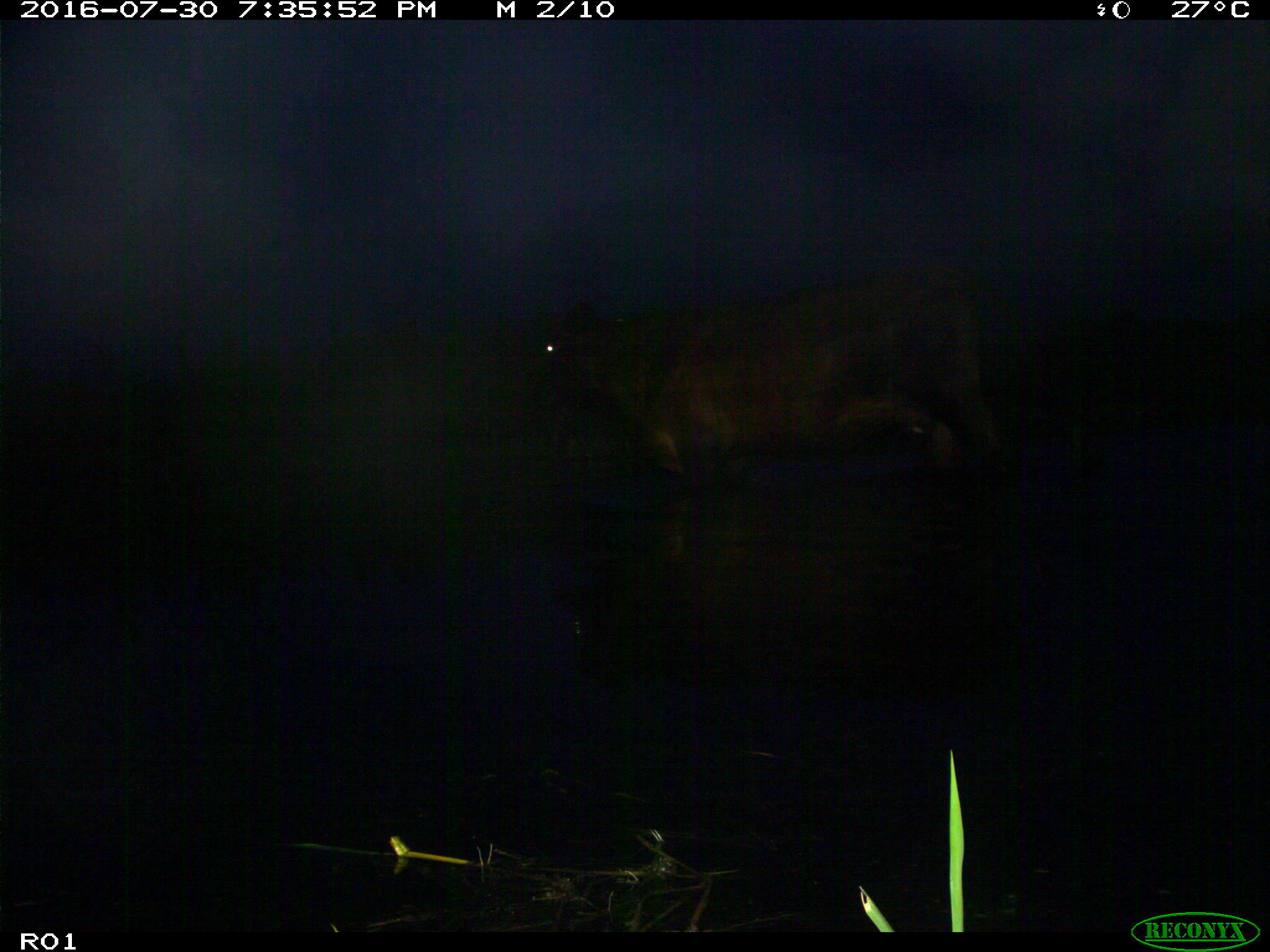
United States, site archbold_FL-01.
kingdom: Animalia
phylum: Chordata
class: Mammalia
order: Artiodactyla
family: Bovidae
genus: Bos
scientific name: Bos taurus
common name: domestic cow